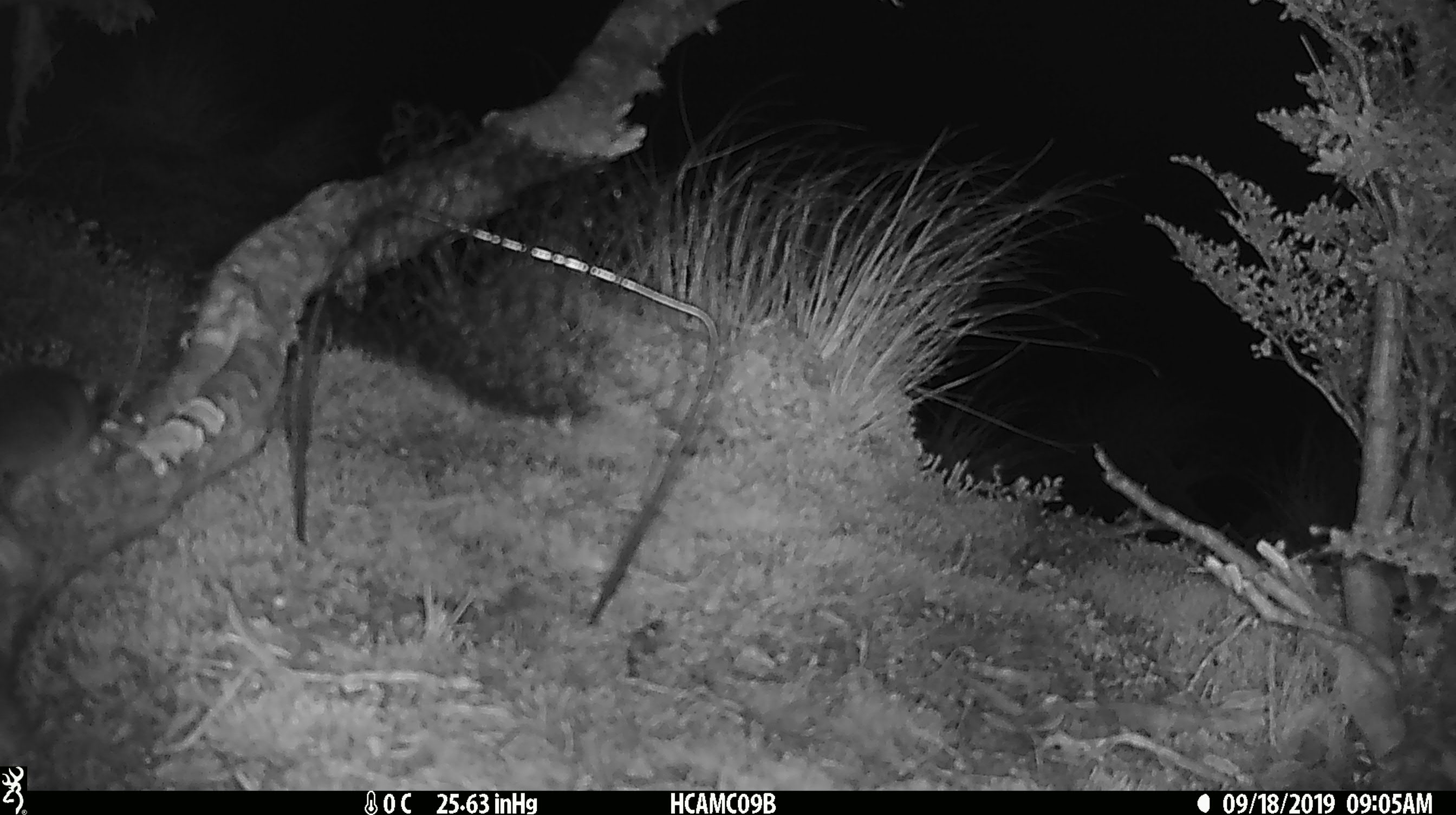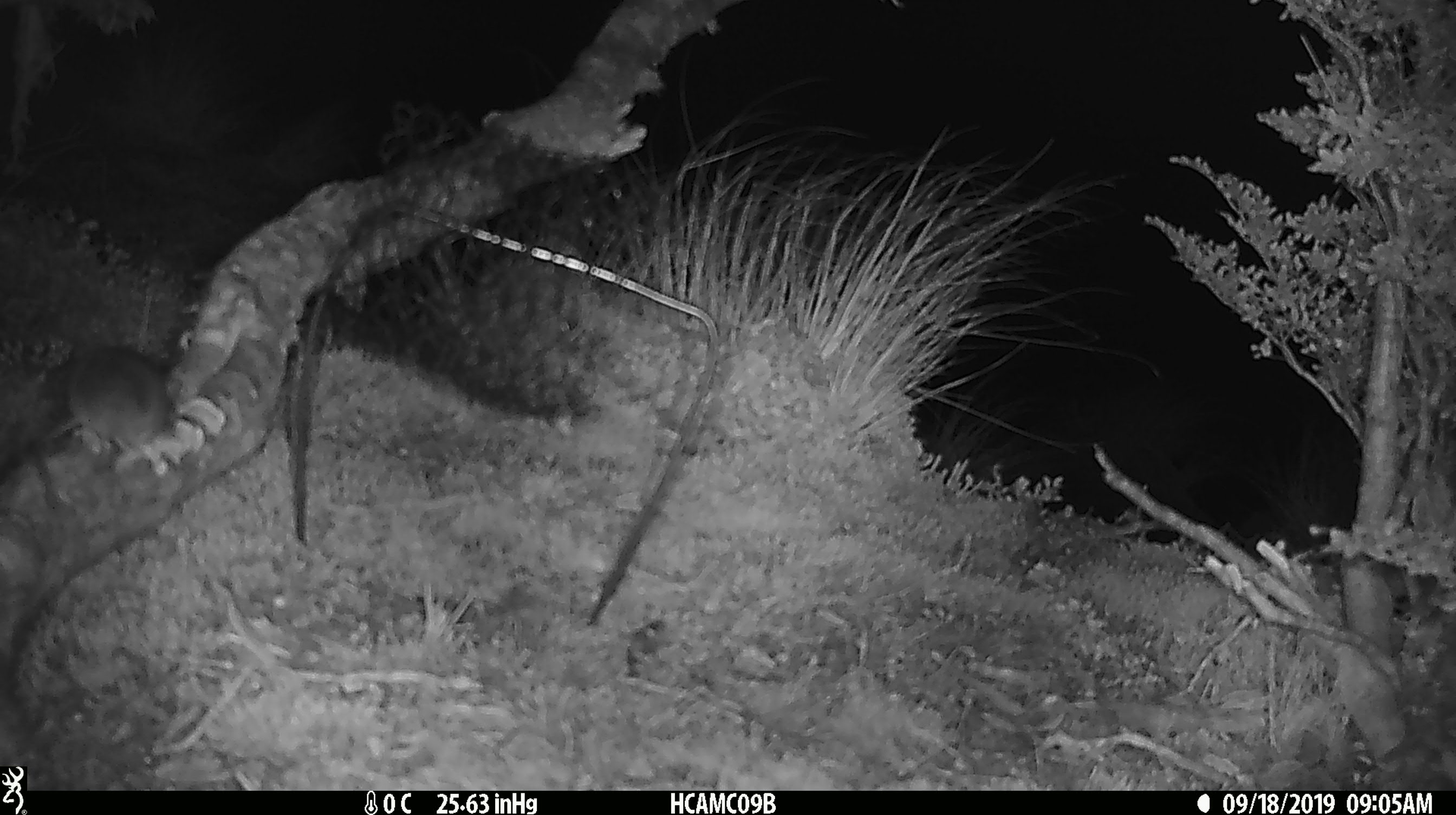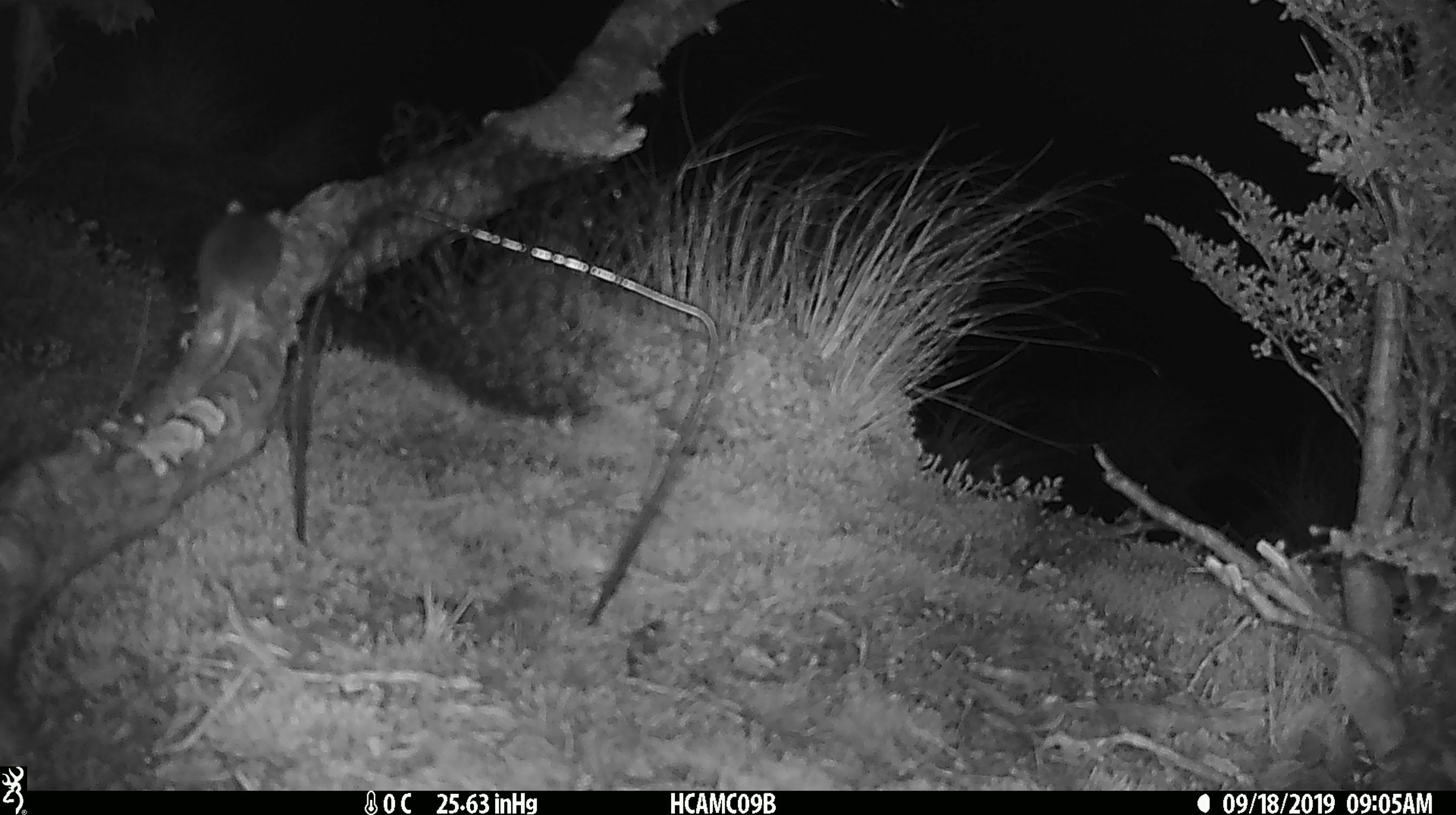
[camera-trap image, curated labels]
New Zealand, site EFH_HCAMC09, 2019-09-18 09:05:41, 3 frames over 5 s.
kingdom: Animalia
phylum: Chordata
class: Mammalia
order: Rodentia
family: Muridae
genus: Mus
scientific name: Mus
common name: mouse